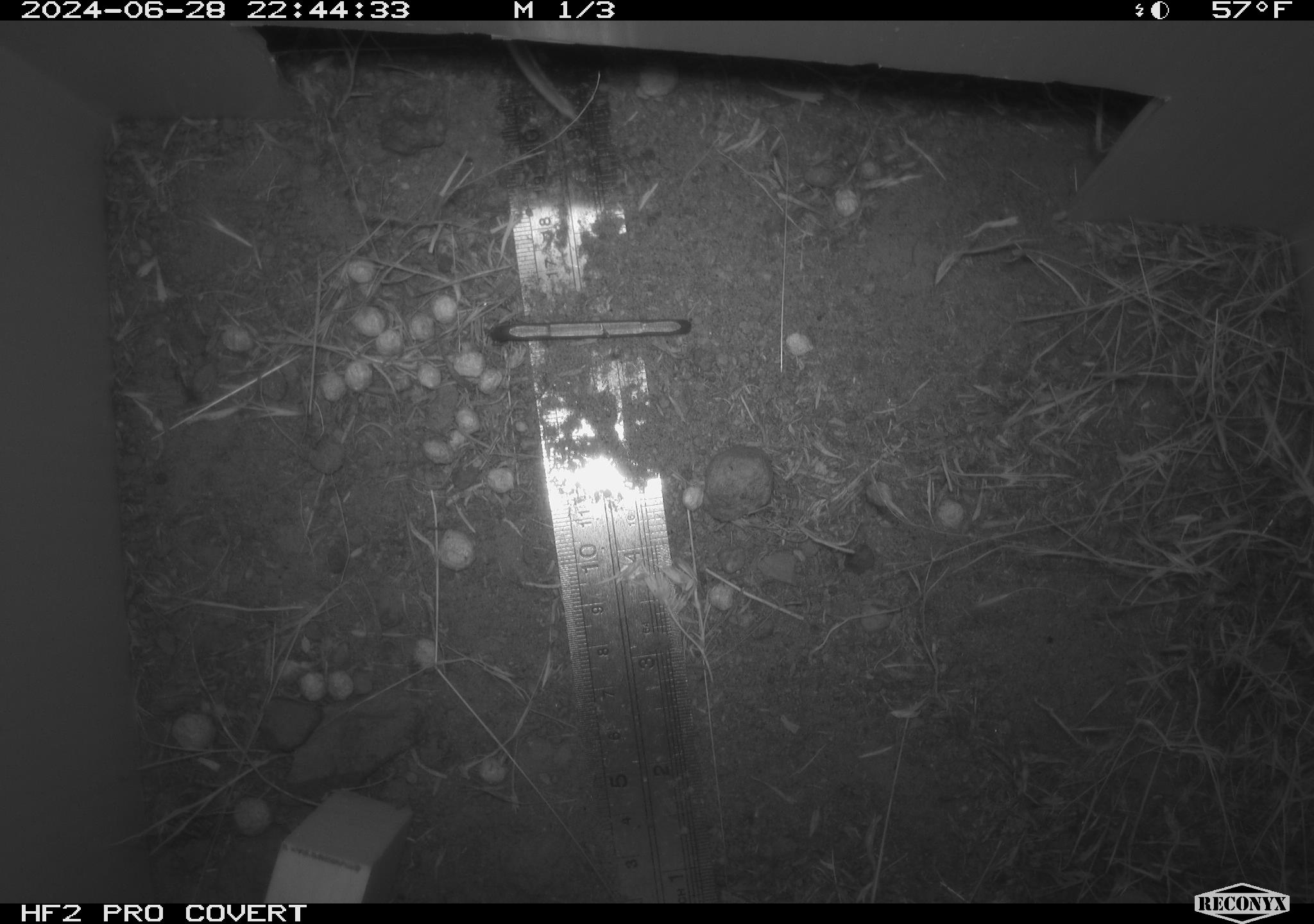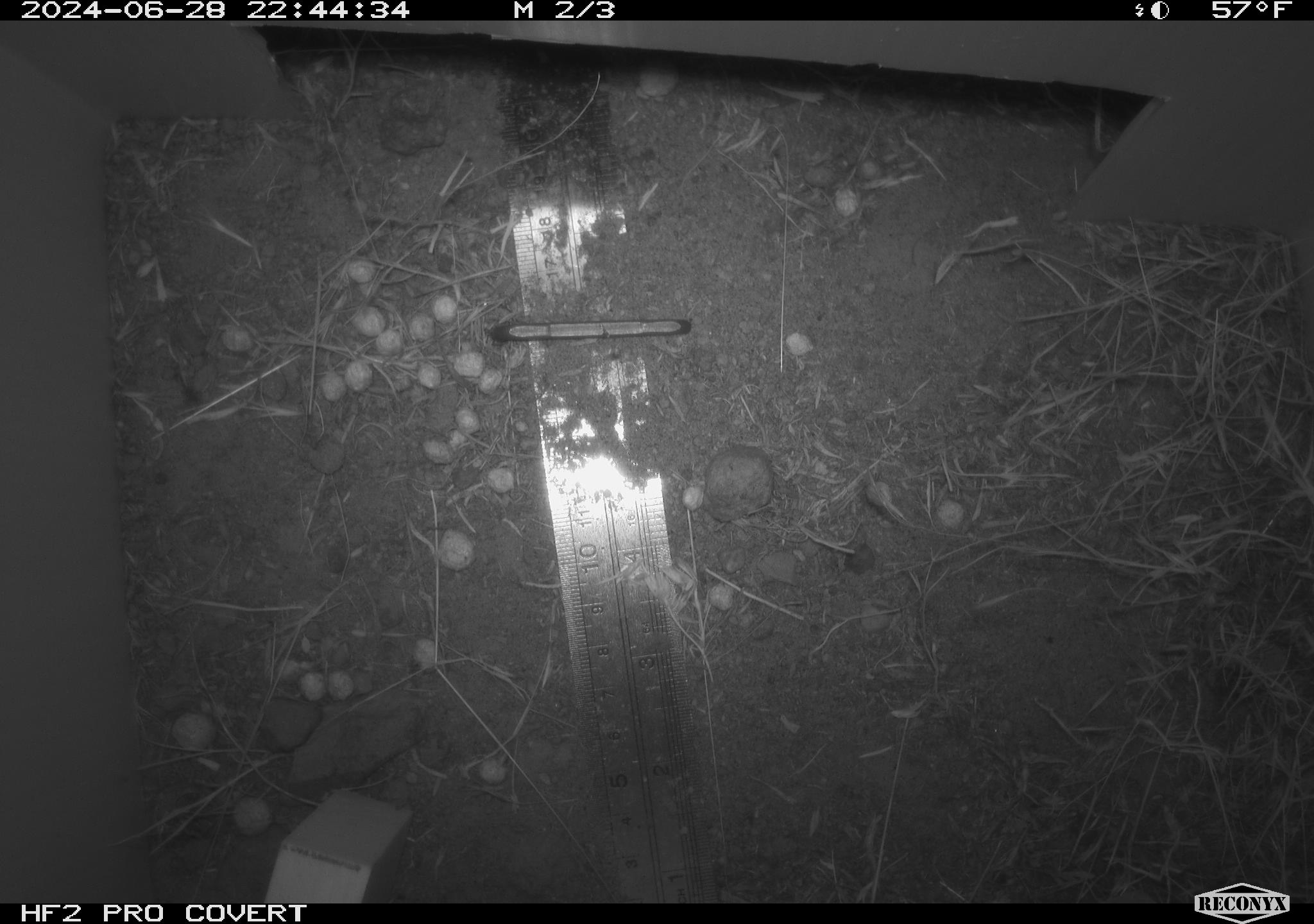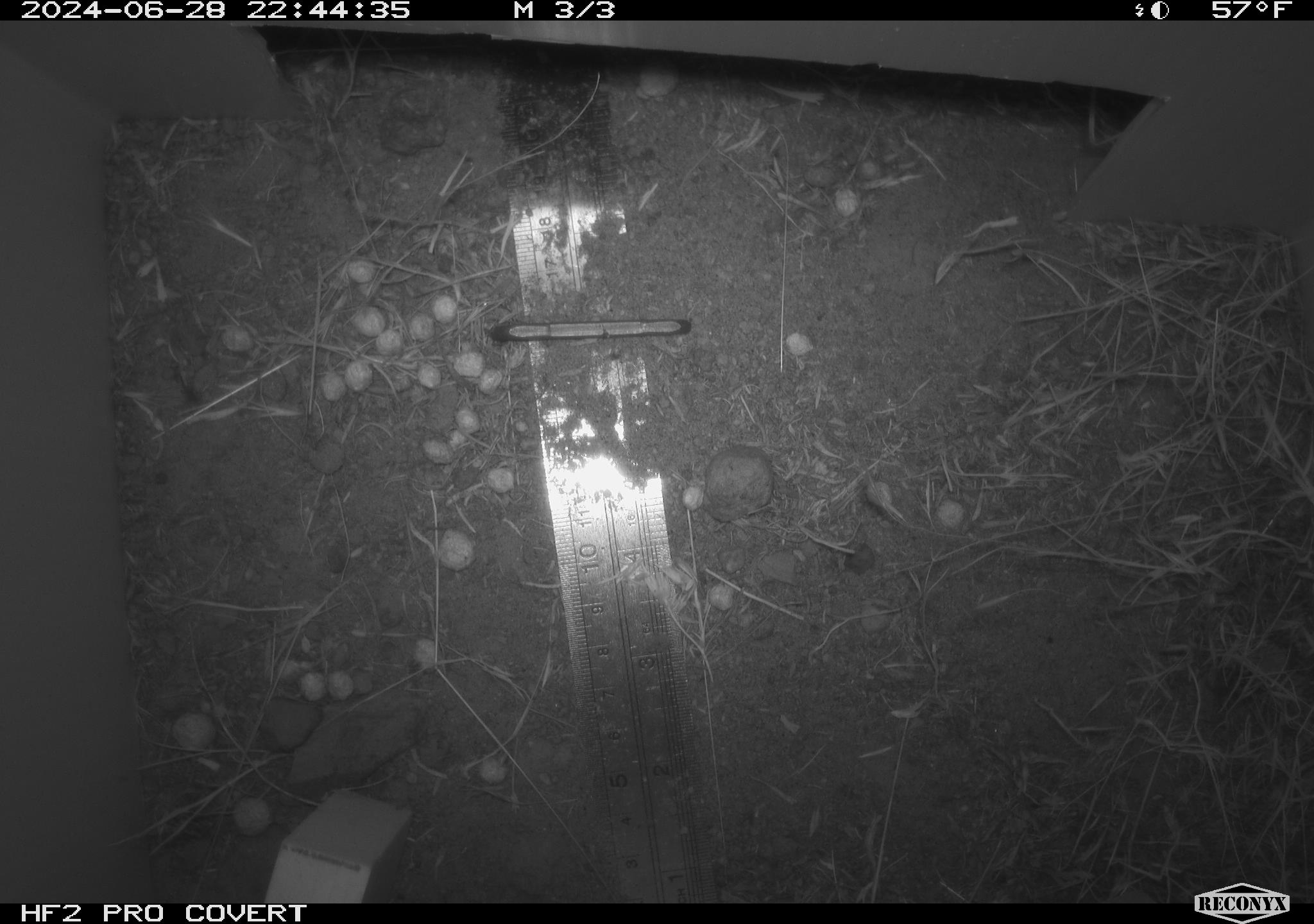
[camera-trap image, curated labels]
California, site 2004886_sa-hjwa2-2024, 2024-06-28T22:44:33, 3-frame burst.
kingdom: Animalia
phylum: Chordata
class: Mammalia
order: Rodentia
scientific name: Rodentia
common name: rodent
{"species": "rodent (Rodentia)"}